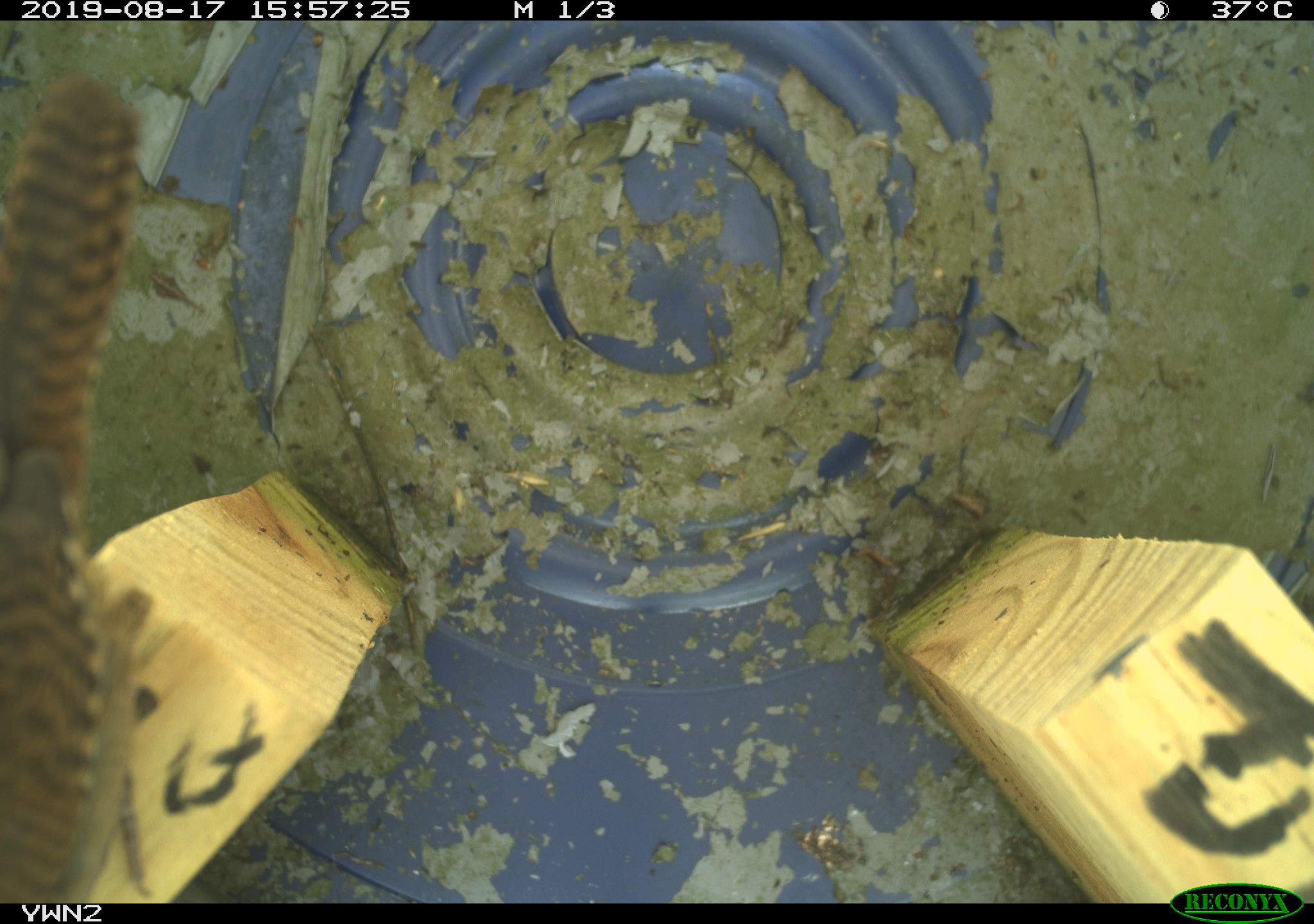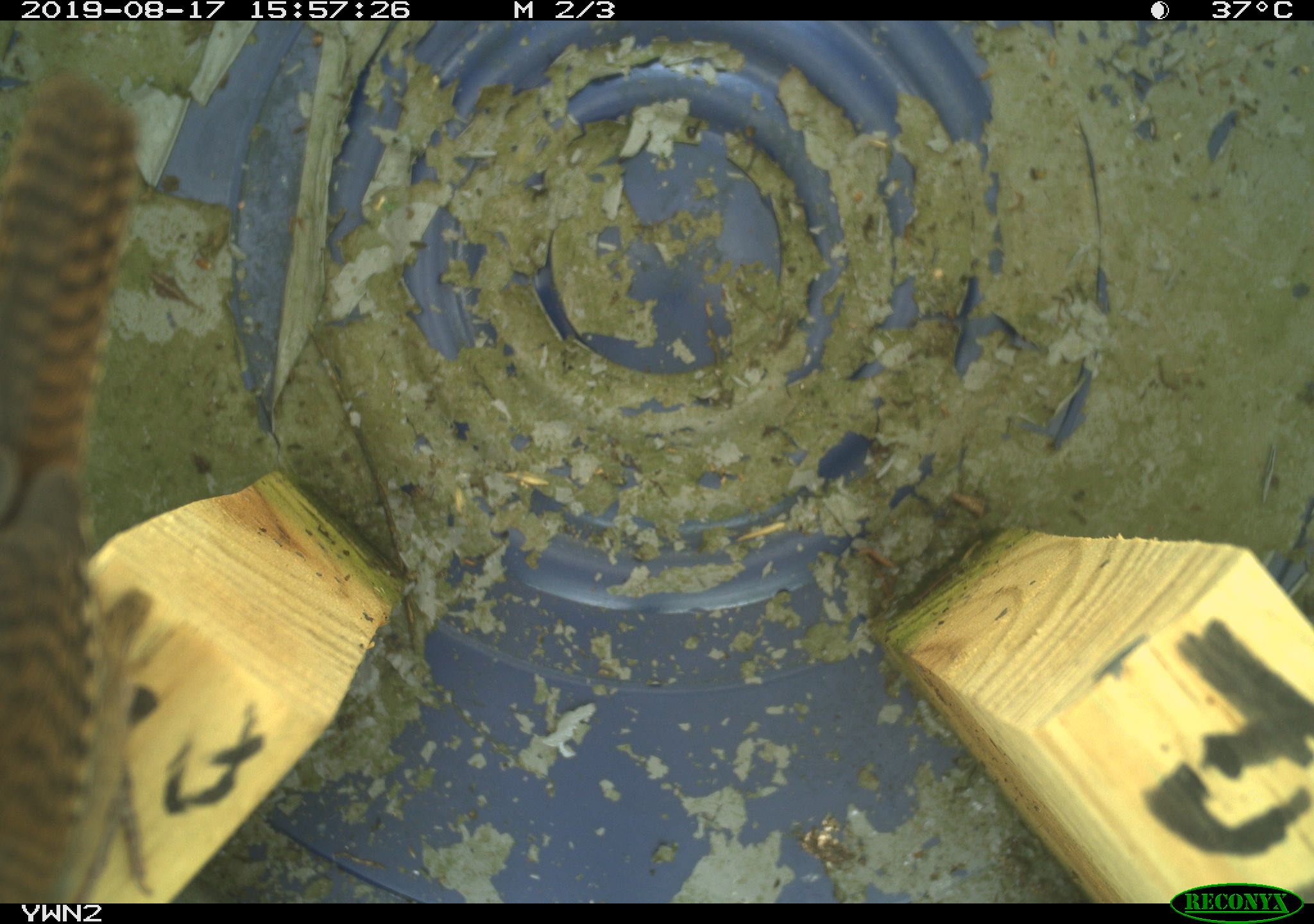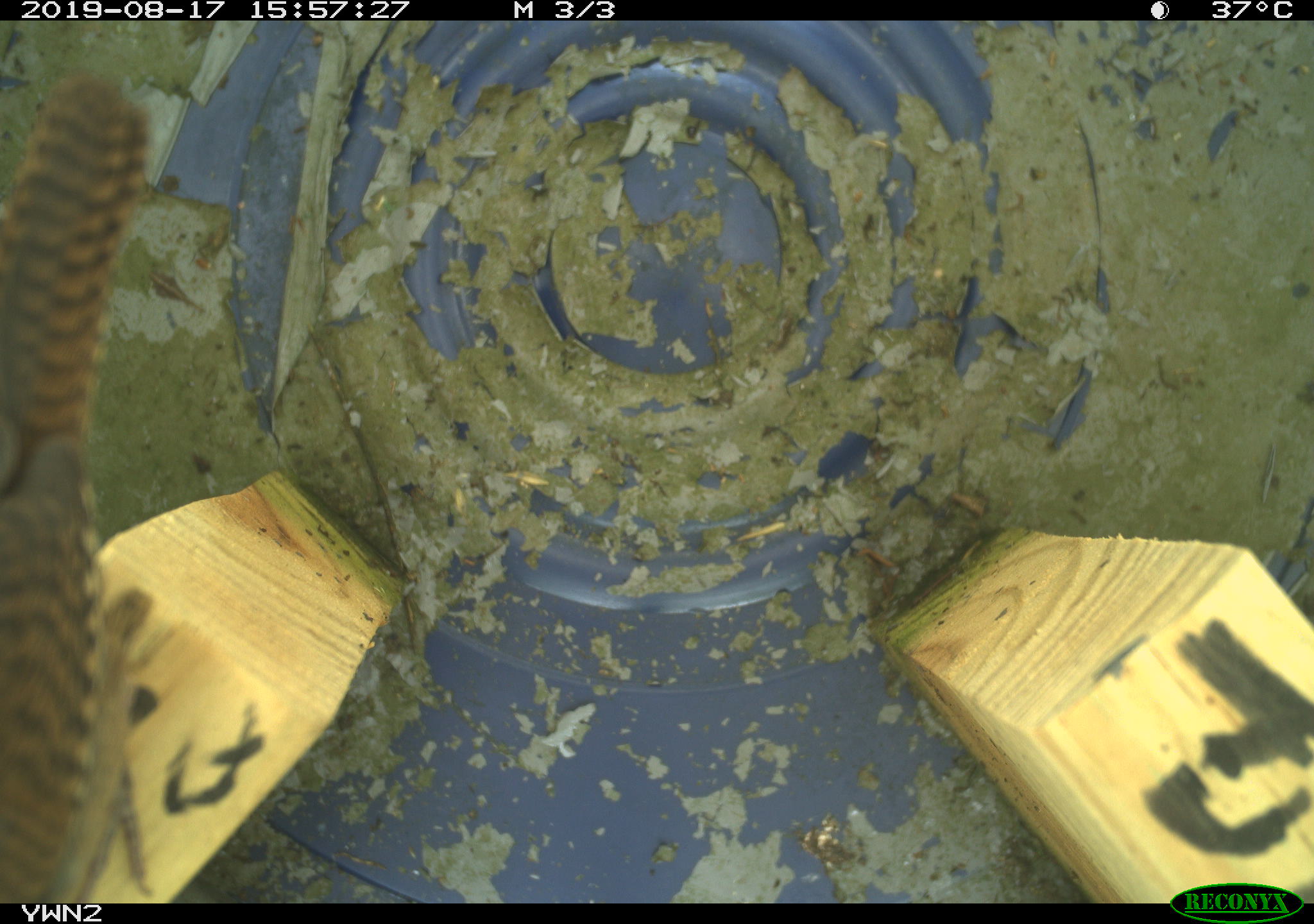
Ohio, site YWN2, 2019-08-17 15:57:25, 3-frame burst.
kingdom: Animalia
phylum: Chordata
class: Aves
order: Passeriformes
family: Troglodytidae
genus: Troglodytes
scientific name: Troglodytes aedon aedon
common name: northern house wren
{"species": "northern house wren (Troglodytes aedon aedon)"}